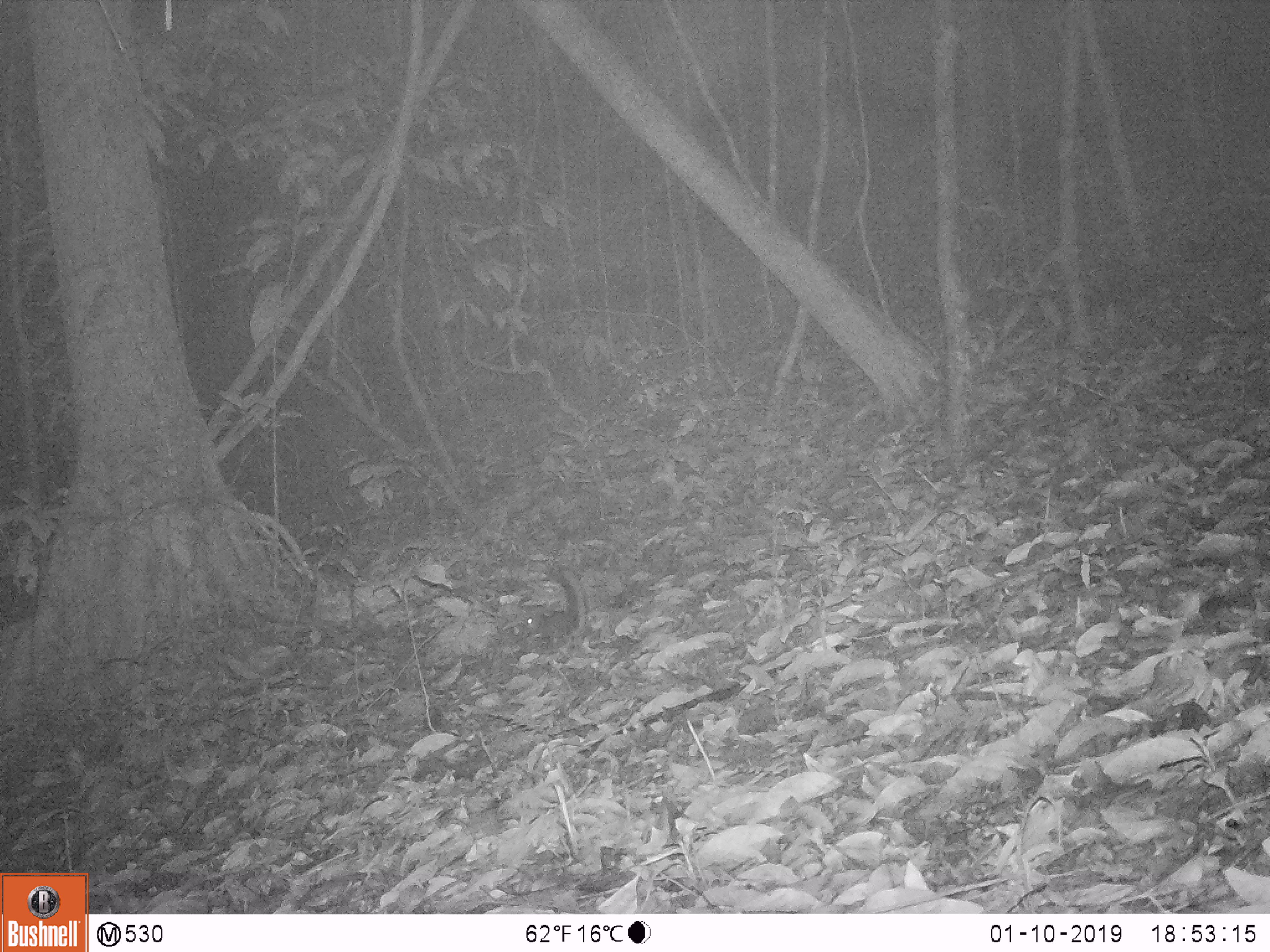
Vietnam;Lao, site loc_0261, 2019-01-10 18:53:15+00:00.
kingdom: Animalia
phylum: Chordata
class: Mammalia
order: Rodentia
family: Sciuridae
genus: Dremomys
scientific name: Dremomys rufigenis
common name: red-cheeked squirrel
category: red cheeked squirrel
Red cheeked squirrel (red-cheeked squirrel) (Dremomys rufigenis). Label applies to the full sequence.